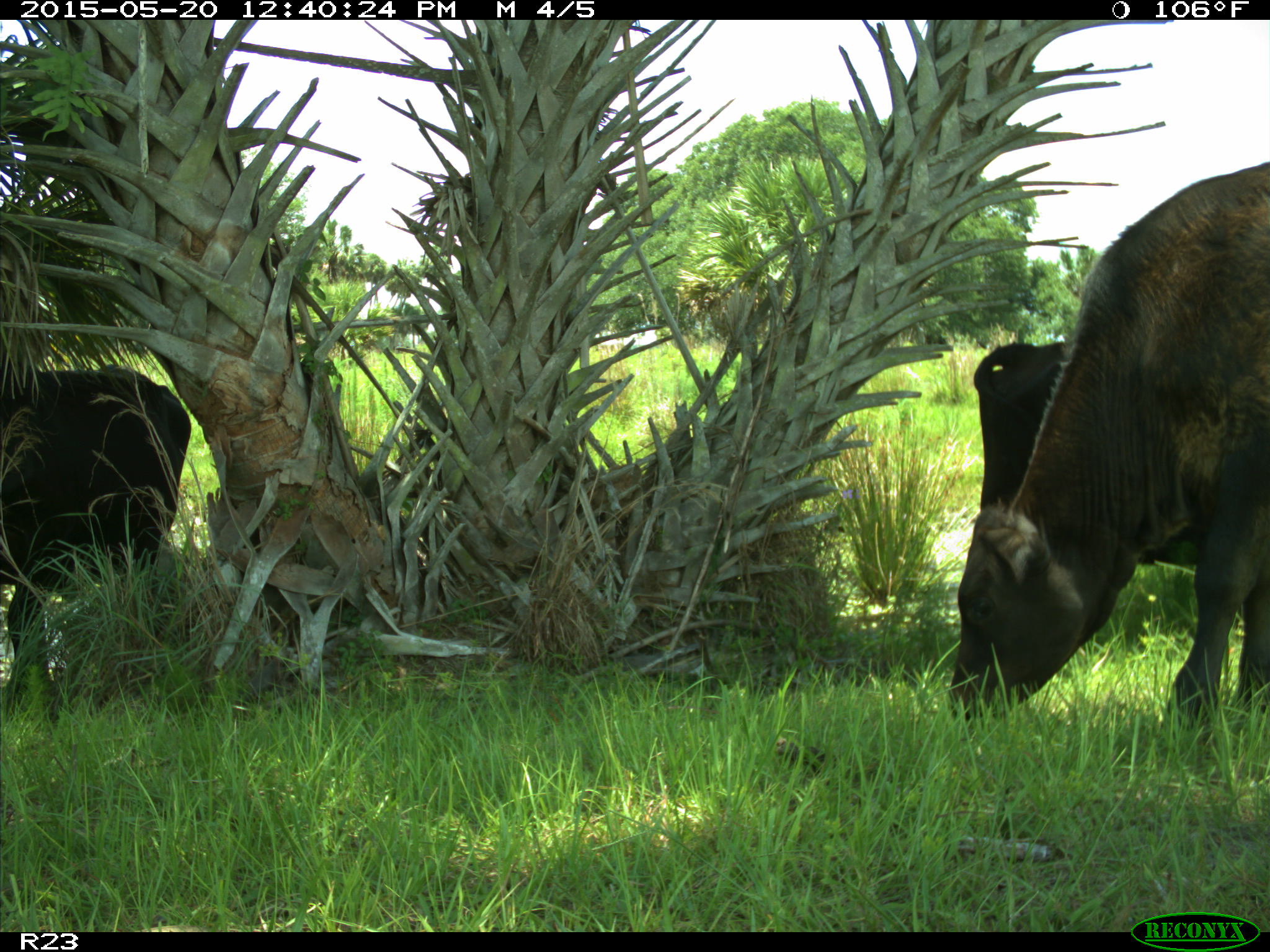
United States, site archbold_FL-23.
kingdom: Animalia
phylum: Chordata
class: Mammalia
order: Artiodactyla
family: Suidae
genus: Sus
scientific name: Sus scrofa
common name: wild boar